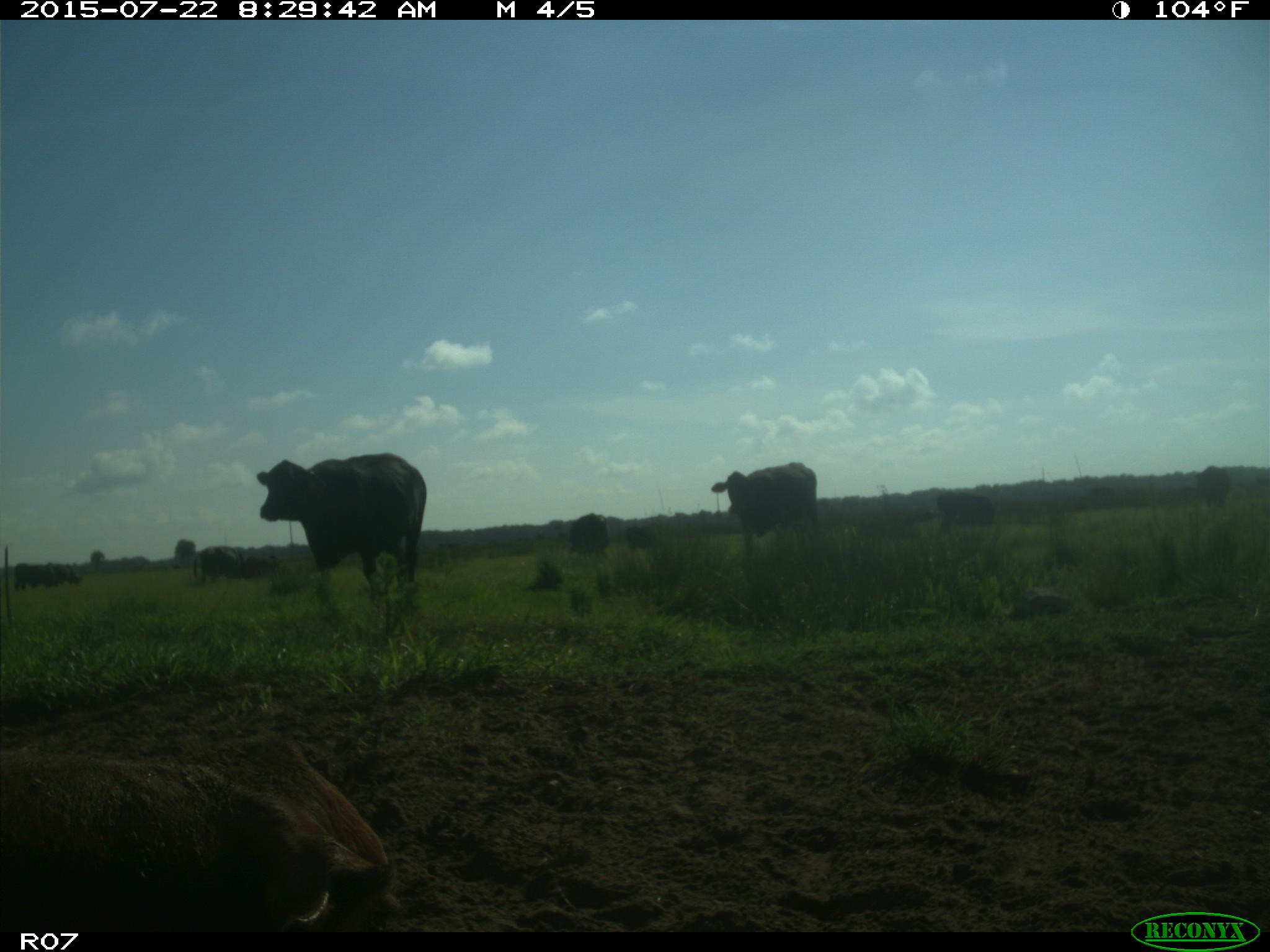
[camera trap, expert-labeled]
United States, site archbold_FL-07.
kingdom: Animalia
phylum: Chordata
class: Mammalia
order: Artiodactyla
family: Bovidae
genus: Bos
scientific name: Bos taurus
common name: domestic cow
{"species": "Bos taurus (domestic cow)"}